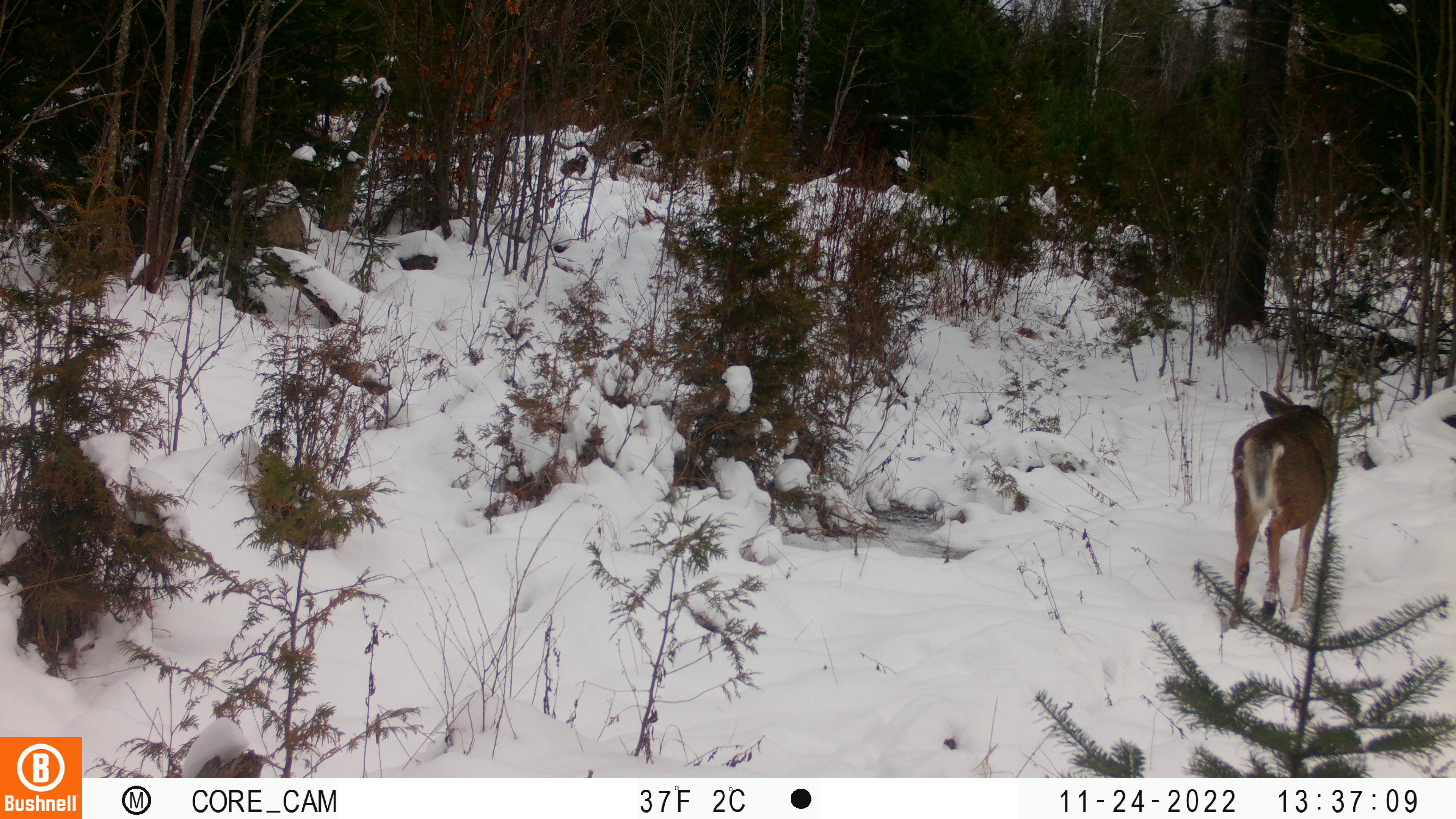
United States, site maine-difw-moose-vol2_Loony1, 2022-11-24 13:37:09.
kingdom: Animalia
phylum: Chordata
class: Mammalia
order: Artiodactyla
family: Cervidae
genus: Odocoileus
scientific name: Odocoileus virginianus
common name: white-tailed deer